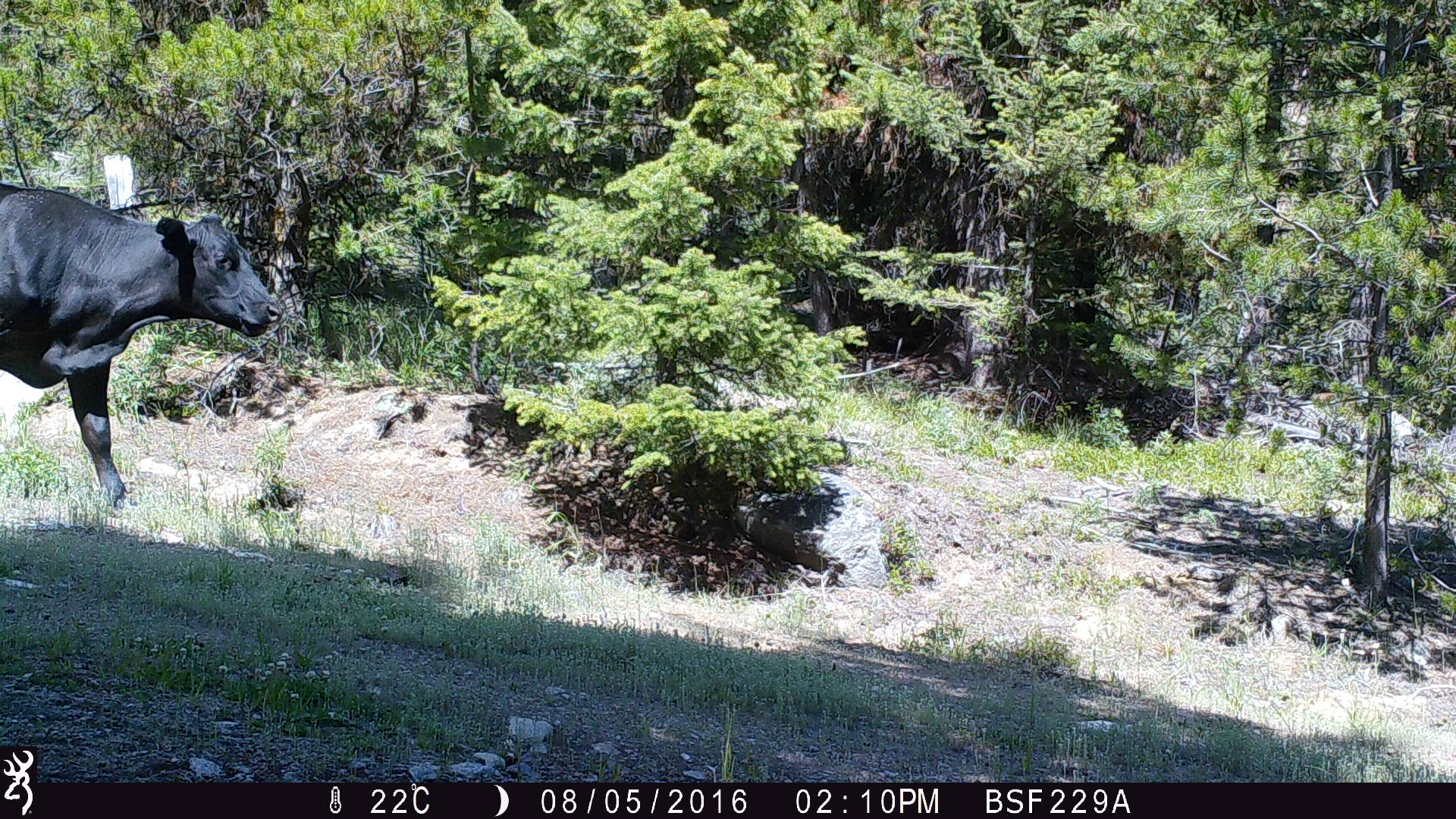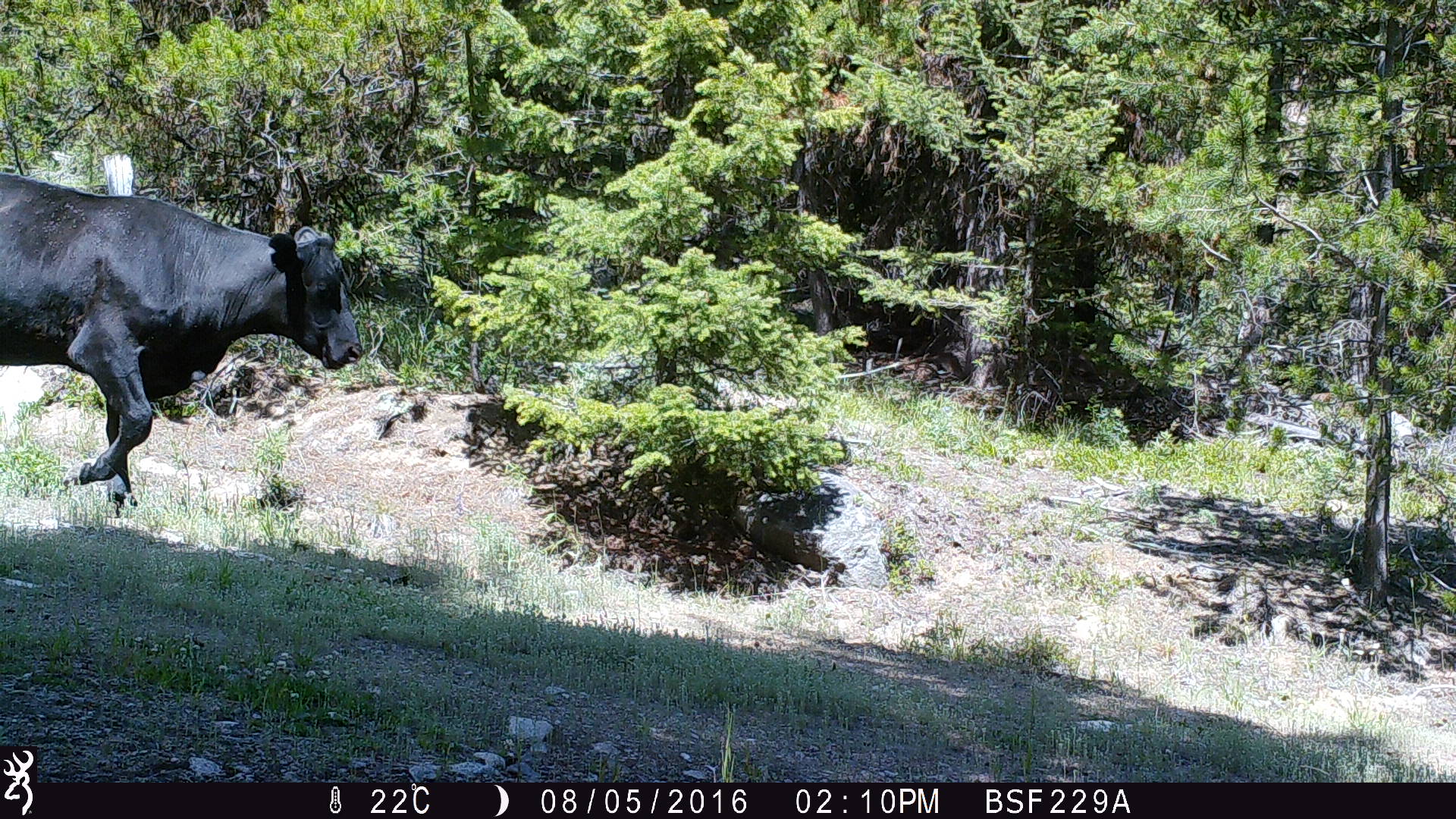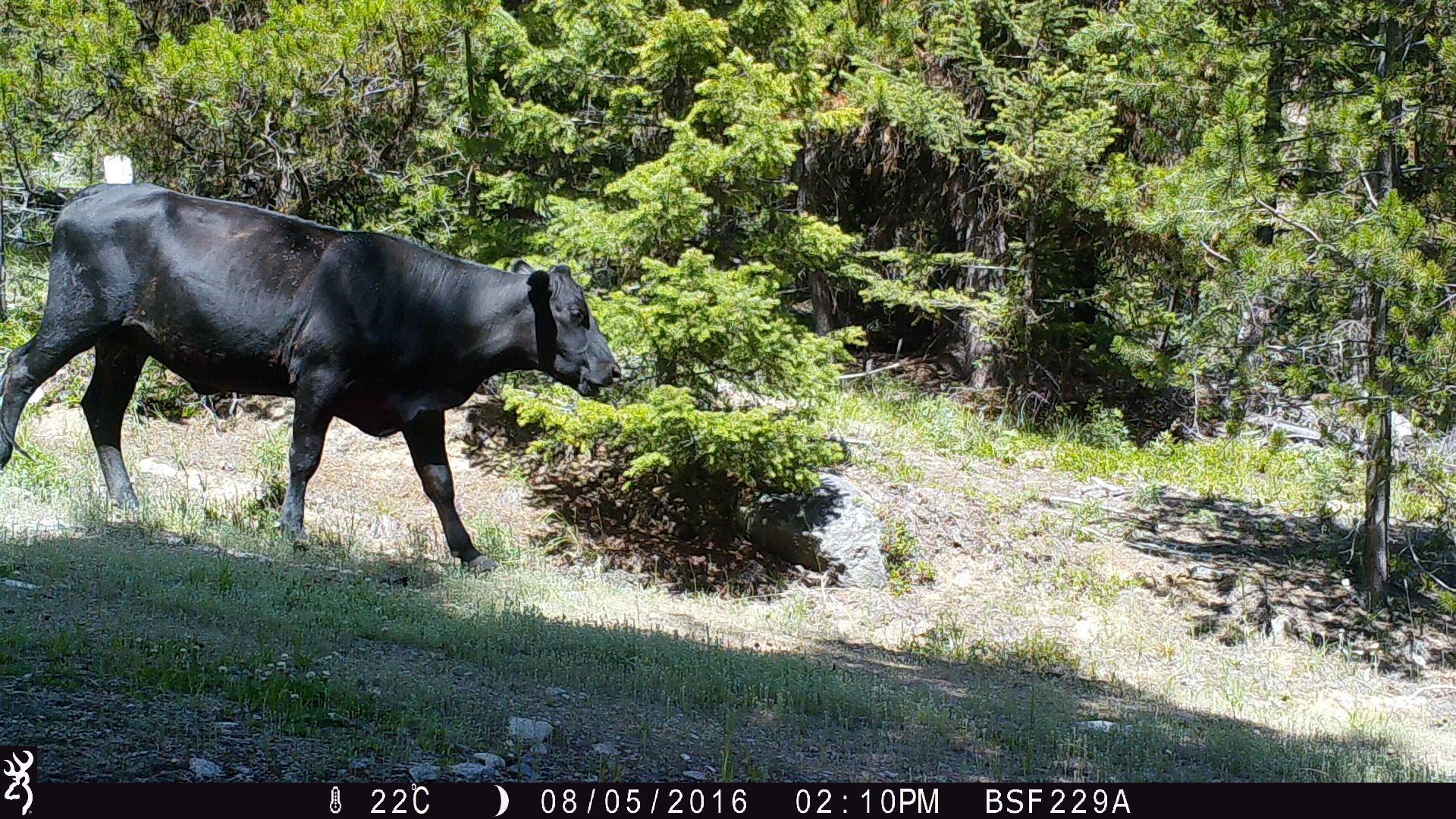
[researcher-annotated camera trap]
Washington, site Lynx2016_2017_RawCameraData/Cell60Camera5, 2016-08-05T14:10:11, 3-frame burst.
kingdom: Animalia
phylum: Chordata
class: Mammalia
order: Artiodactyla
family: Bovidae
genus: Bos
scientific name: Bos taurus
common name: domestic cattle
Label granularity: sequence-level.